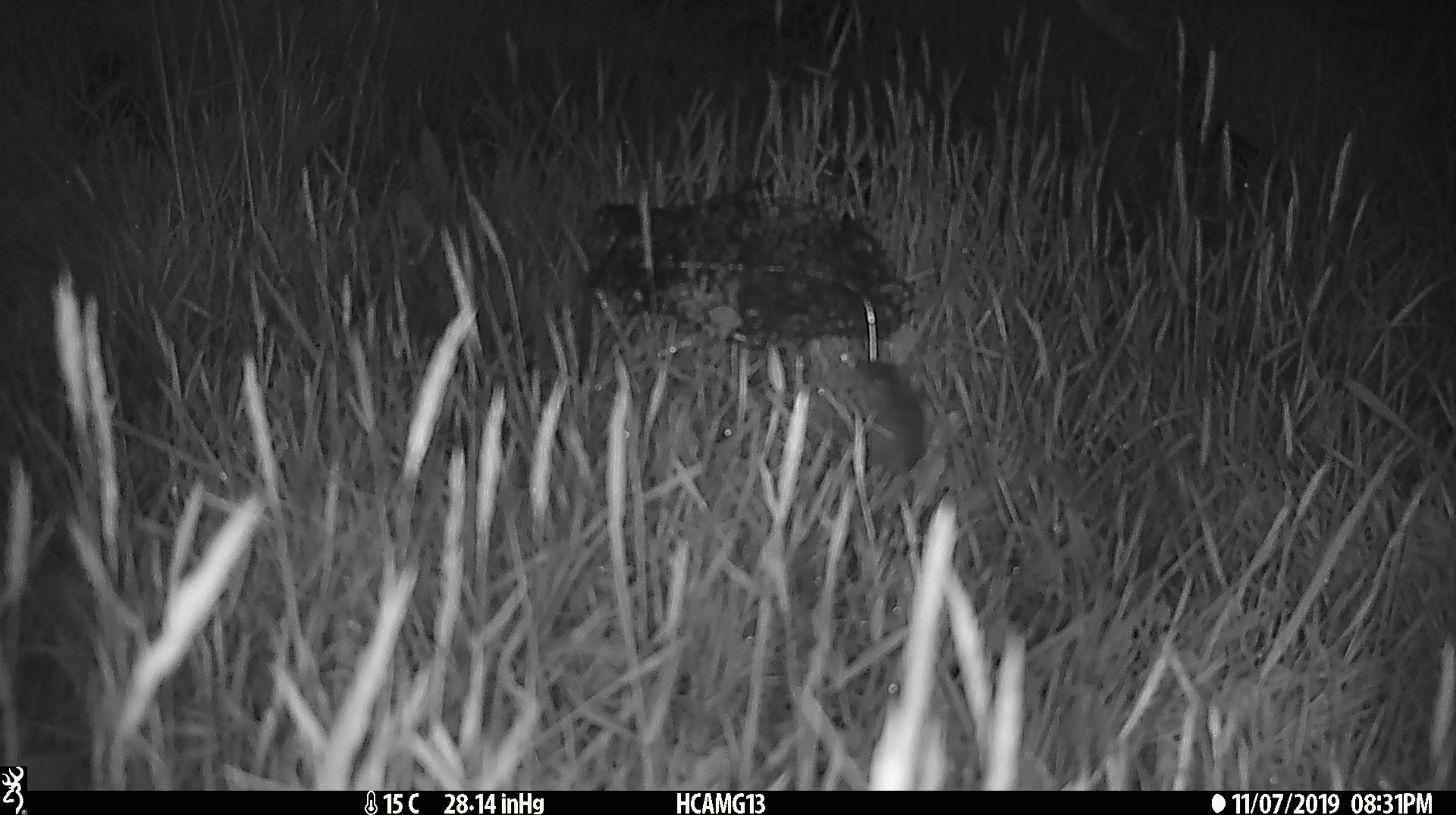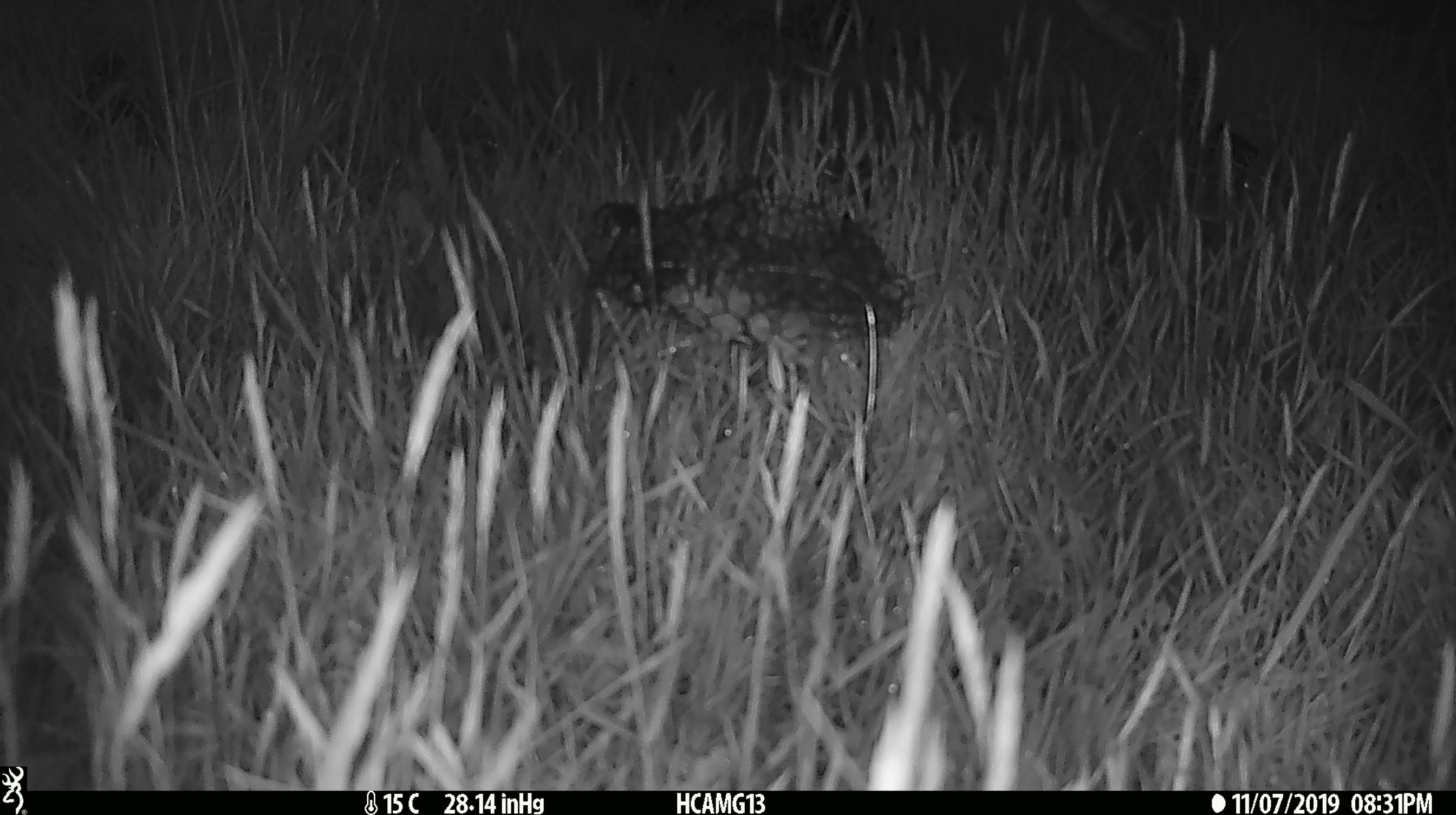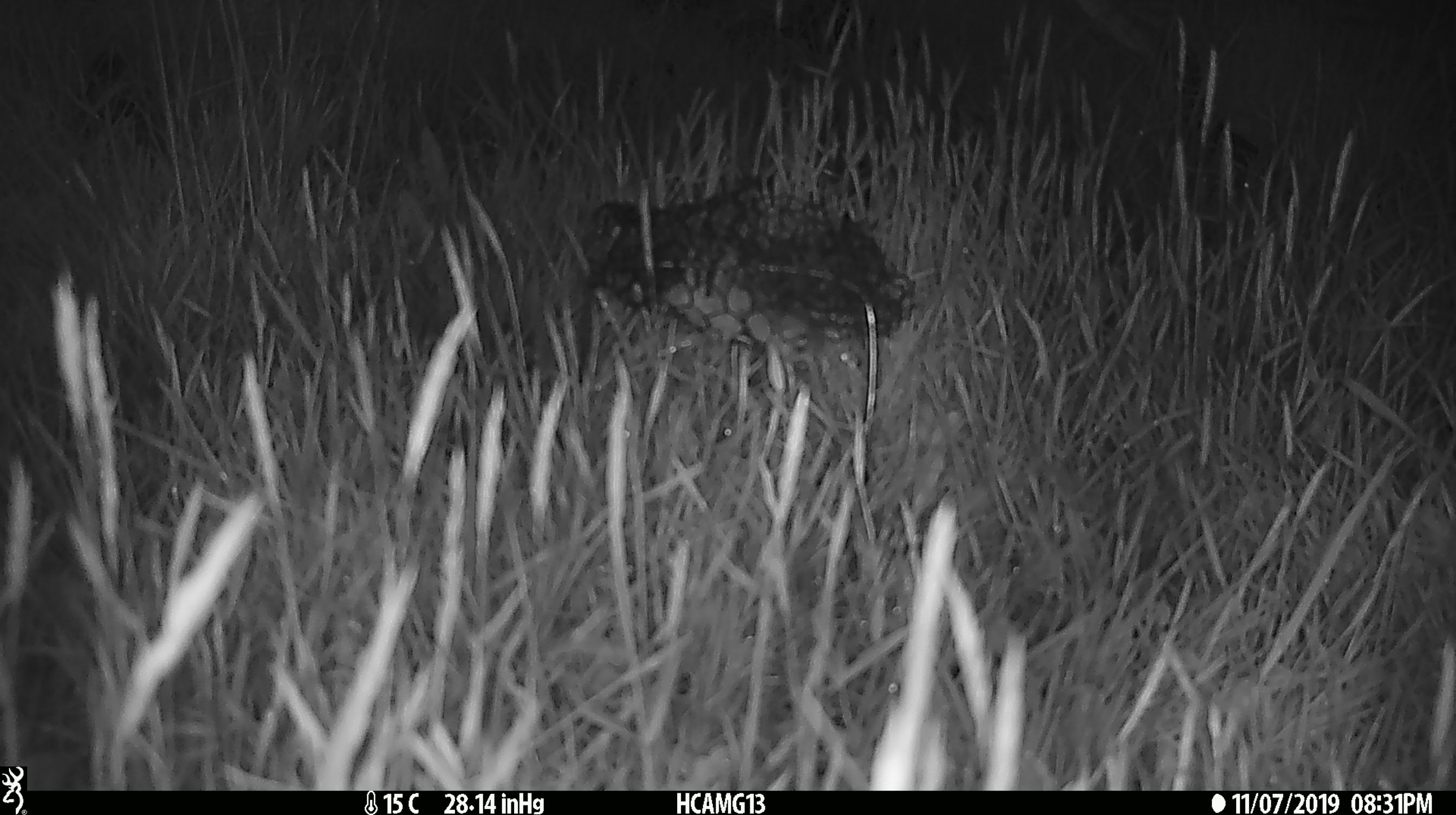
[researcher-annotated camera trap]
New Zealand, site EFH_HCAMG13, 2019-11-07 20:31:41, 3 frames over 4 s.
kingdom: Animalia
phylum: Chordata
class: Mammalia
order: Rodentia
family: Muridae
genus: Mus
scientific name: Mus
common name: mouse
Mouse (Mus).